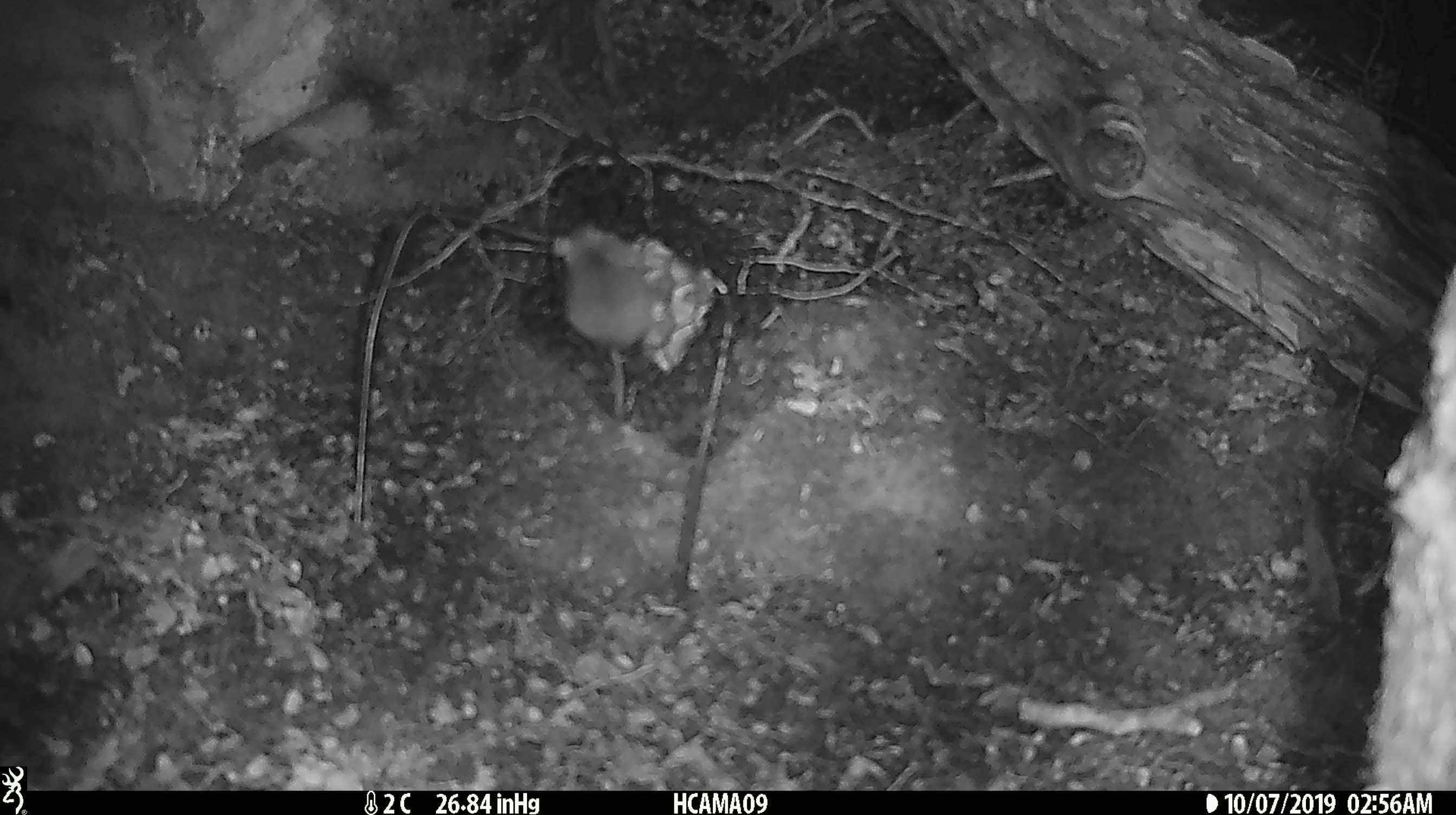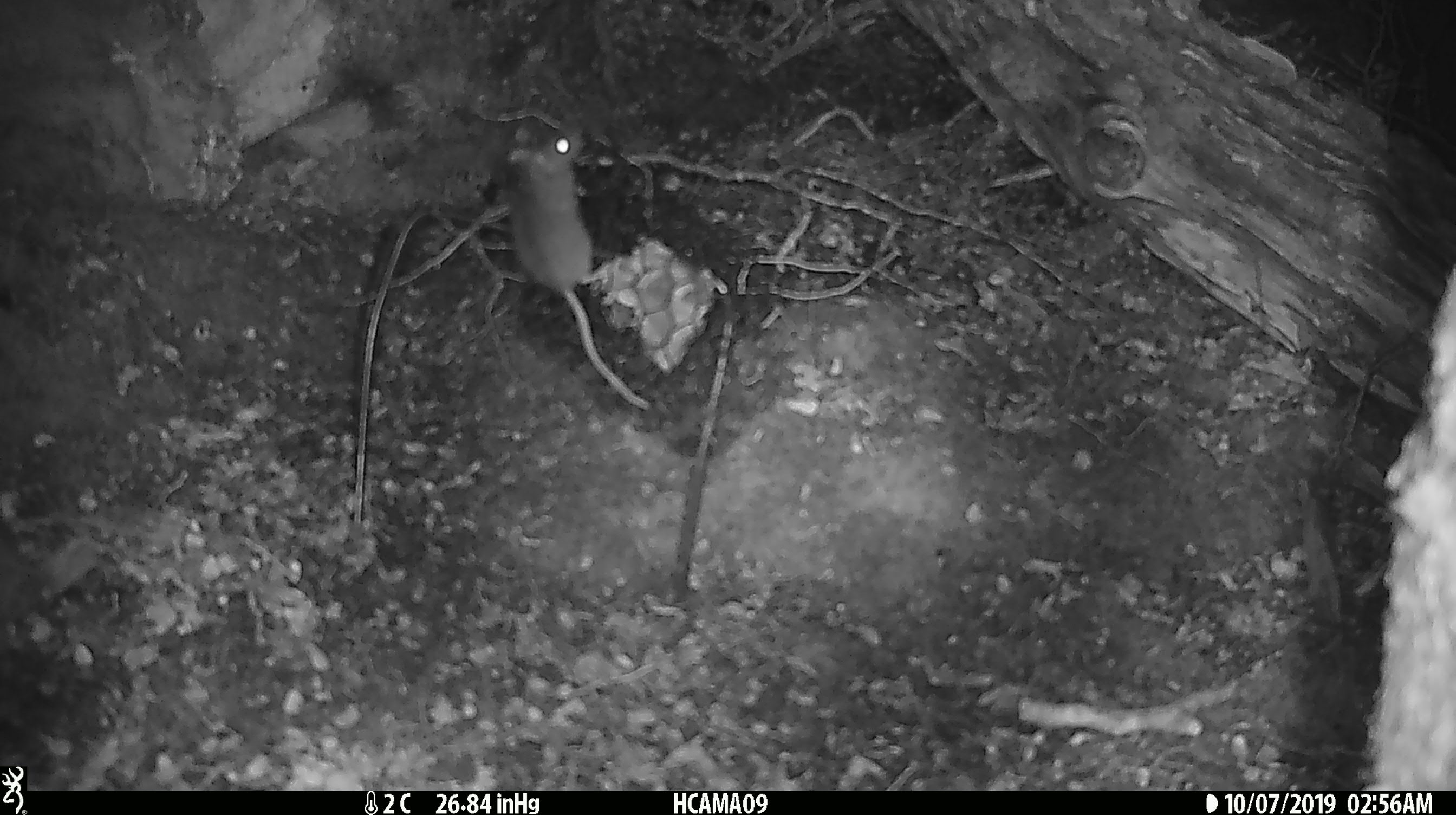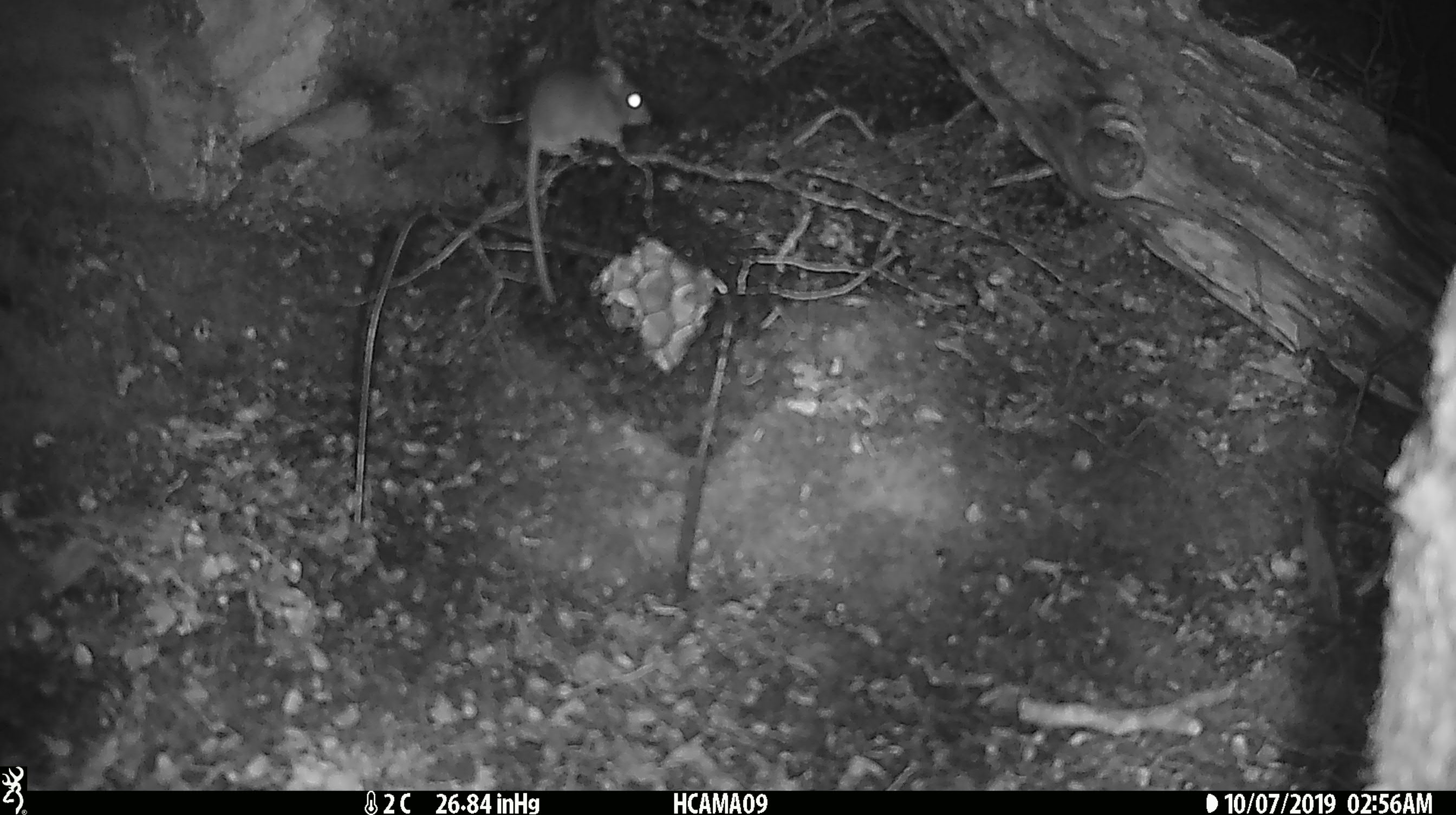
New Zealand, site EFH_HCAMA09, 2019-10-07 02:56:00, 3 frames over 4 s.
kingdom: Animalia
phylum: Chordata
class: Mammalia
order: Rodentia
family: Muridae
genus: Mus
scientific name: Mus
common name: mouse